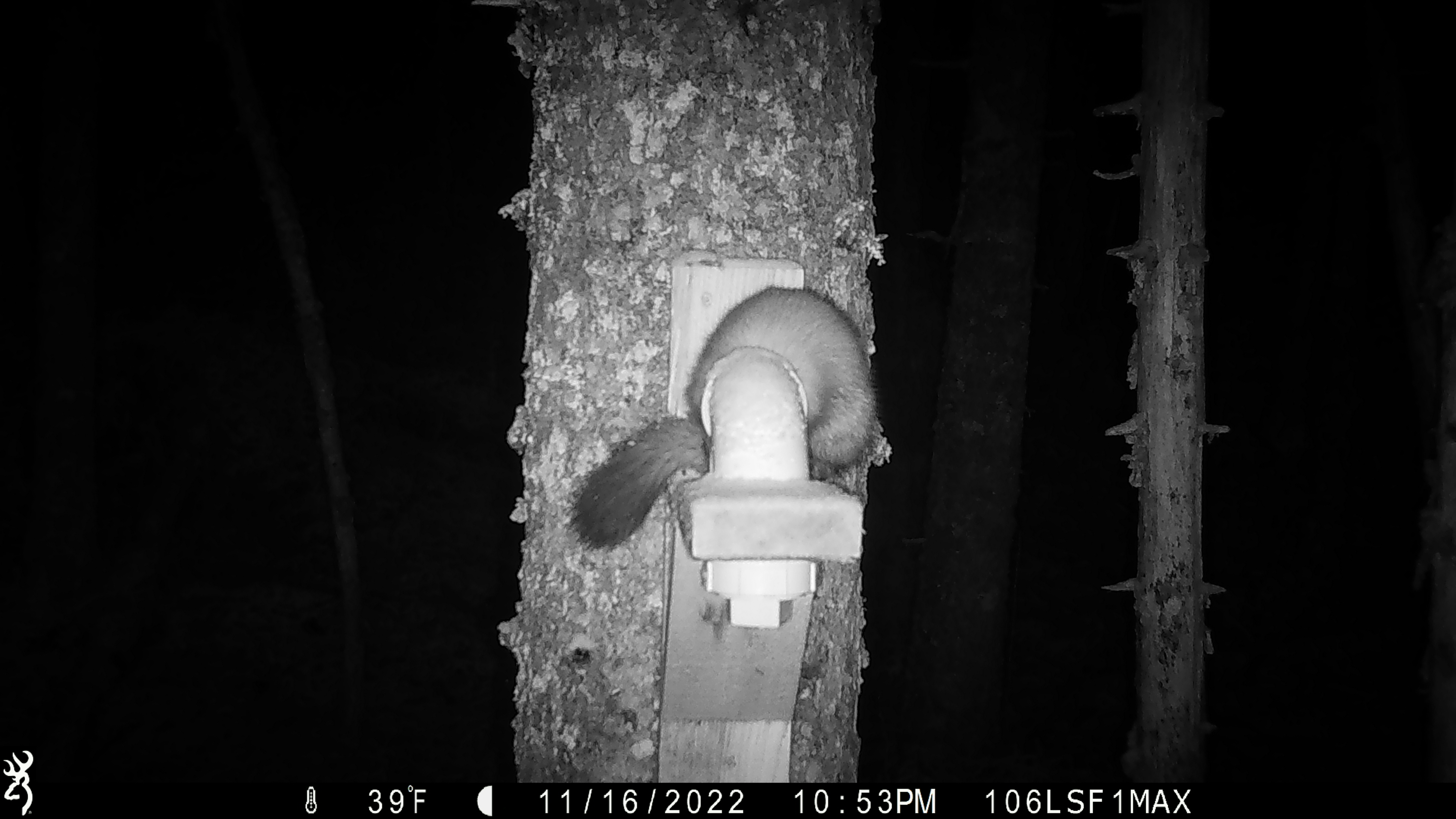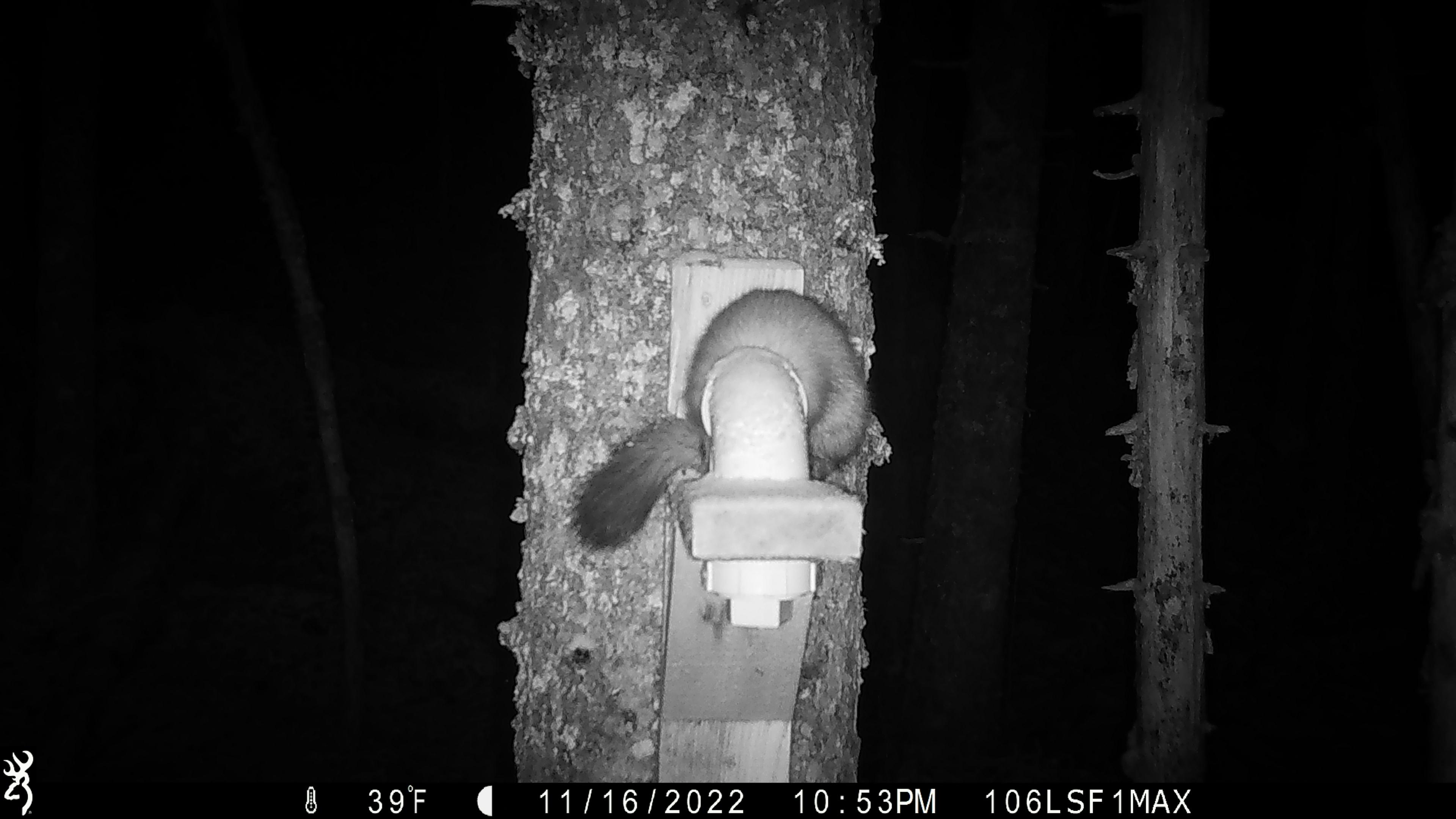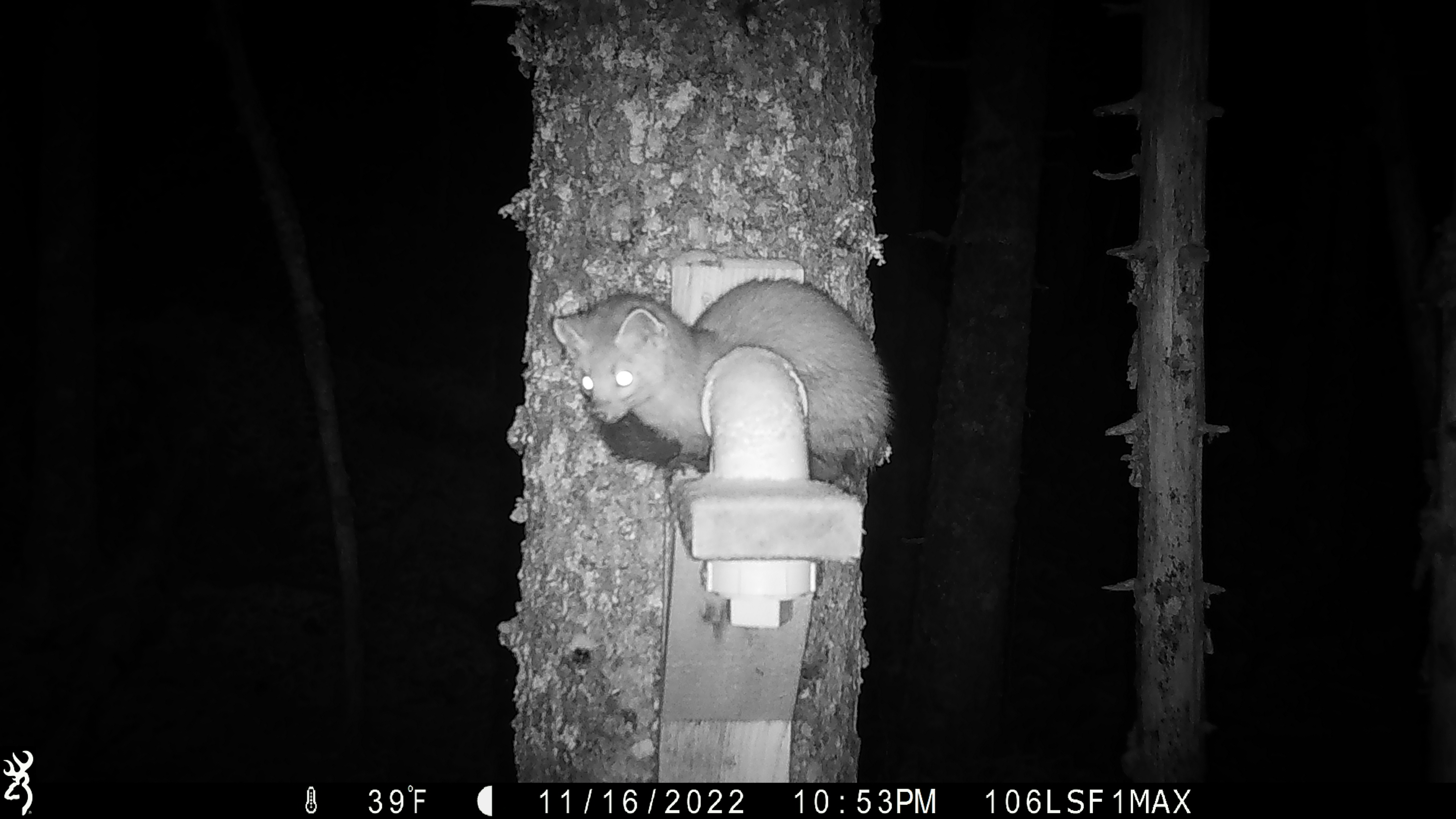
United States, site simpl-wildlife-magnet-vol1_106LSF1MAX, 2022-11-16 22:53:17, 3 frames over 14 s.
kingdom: Animalia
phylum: Chordata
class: Mammalia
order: Carnivora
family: Mustelidae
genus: Martes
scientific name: Martes americana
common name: american marten